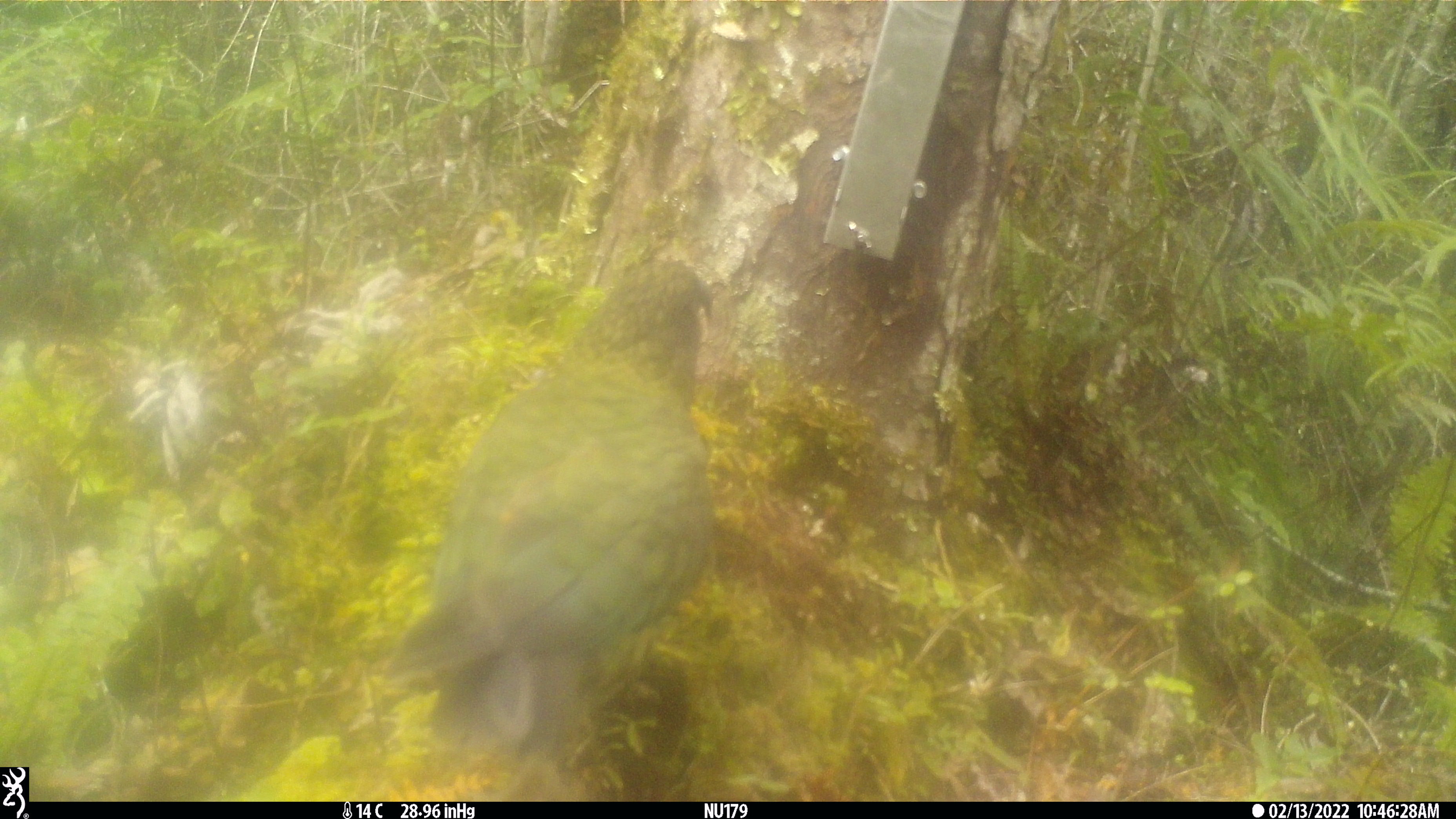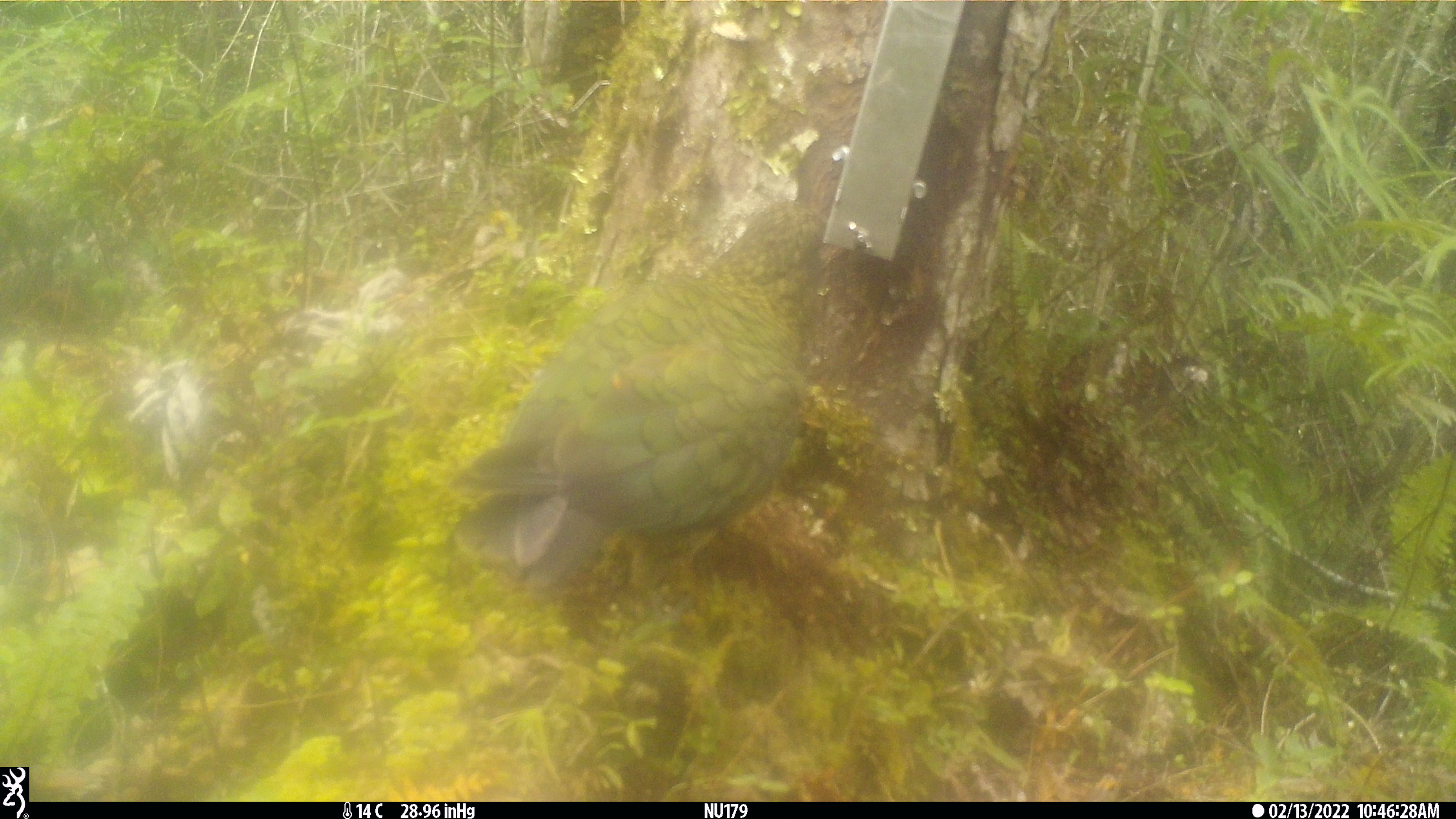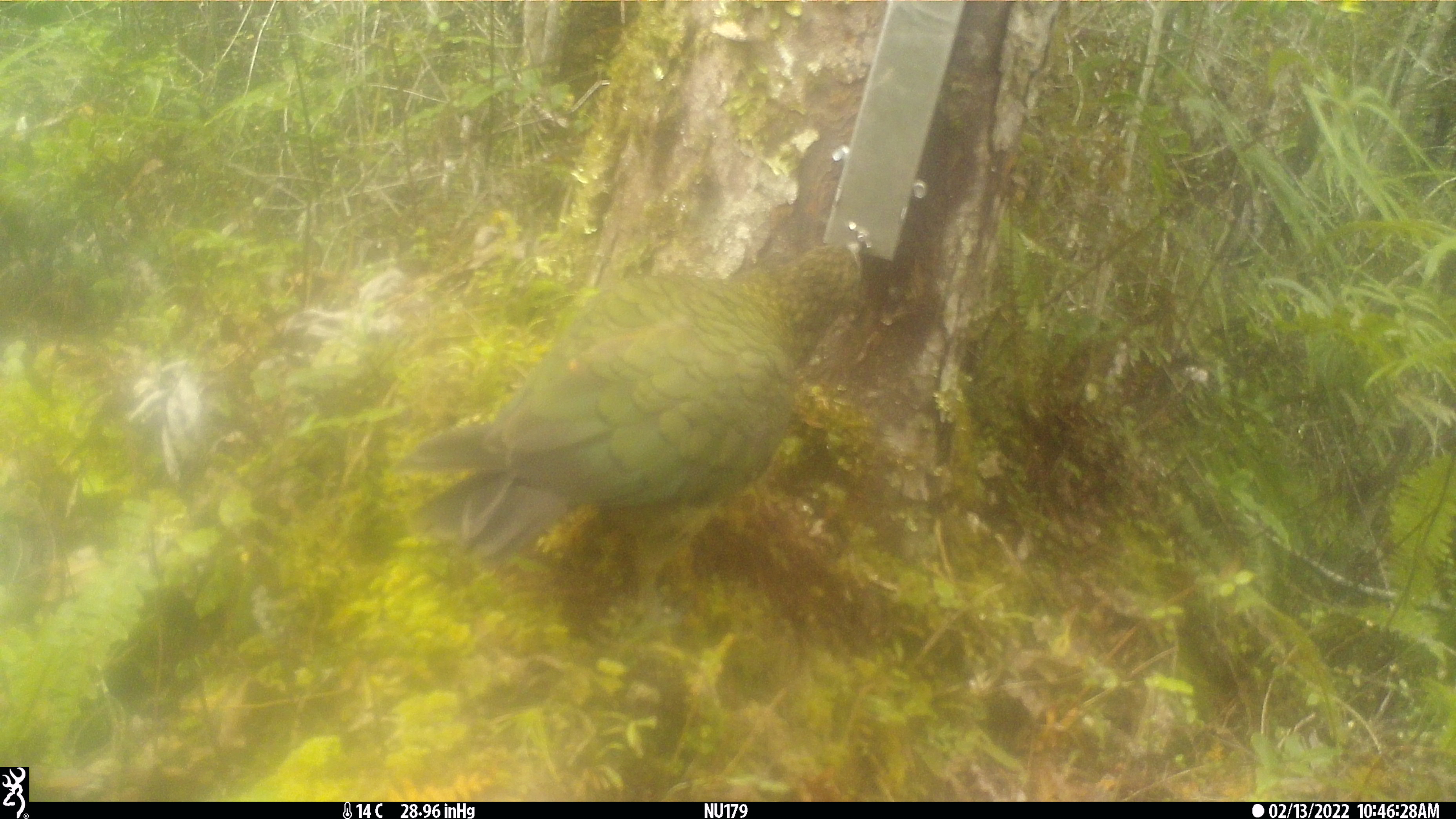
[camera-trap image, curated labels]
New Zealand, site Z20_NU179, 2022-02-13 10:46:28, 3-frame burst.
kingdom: Animalia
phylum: Chordata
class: Aves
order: Psittaciformes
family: Strigopidae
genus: Nestor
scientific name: Nestor notabilis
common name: kea